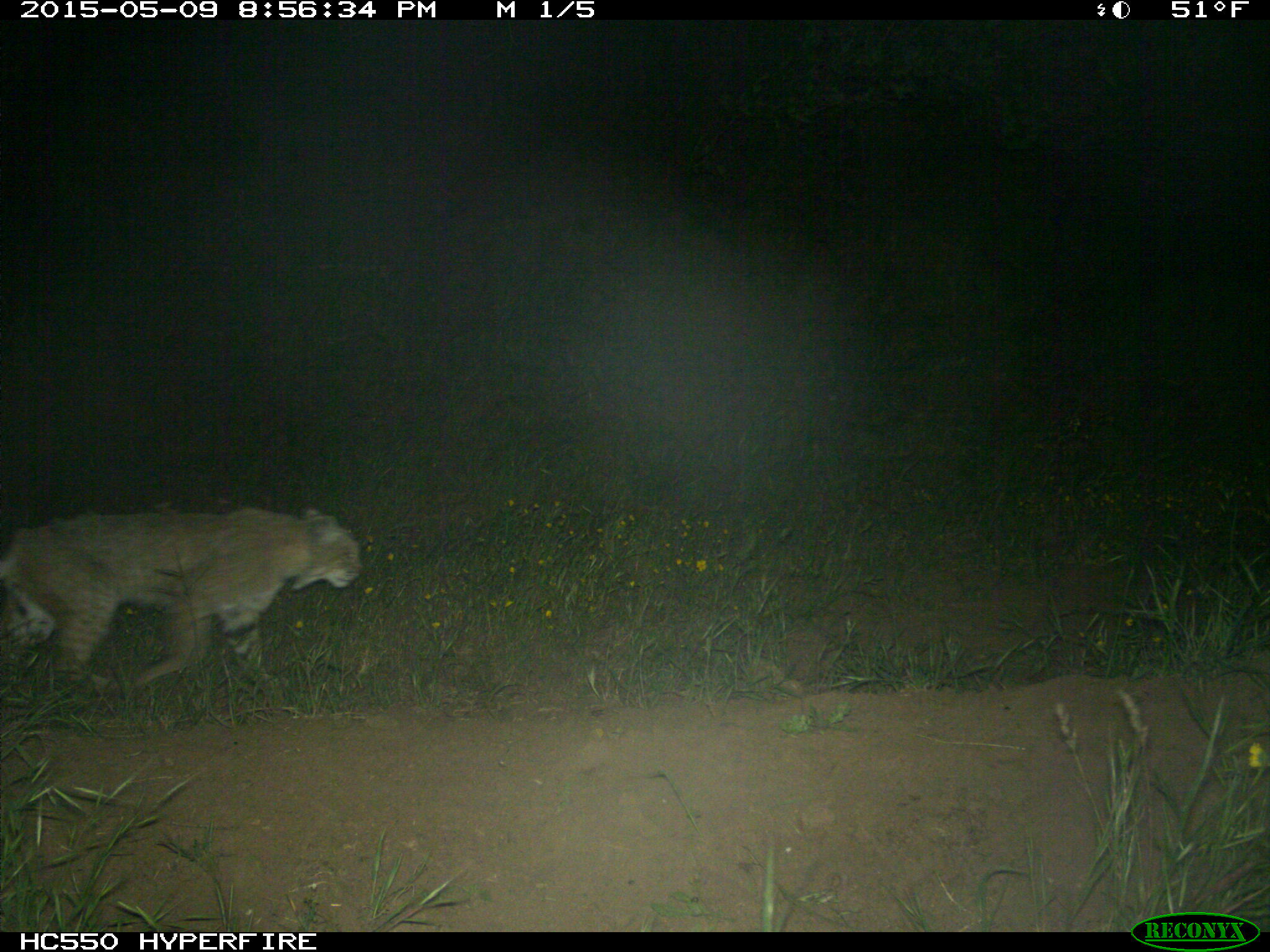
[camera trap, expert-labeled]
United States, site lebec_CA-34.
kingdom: Animalia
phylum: Chordata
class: Mammalia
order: Carnivora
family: Felidae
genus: Lynx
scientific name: Lynx rufus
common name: bobcat